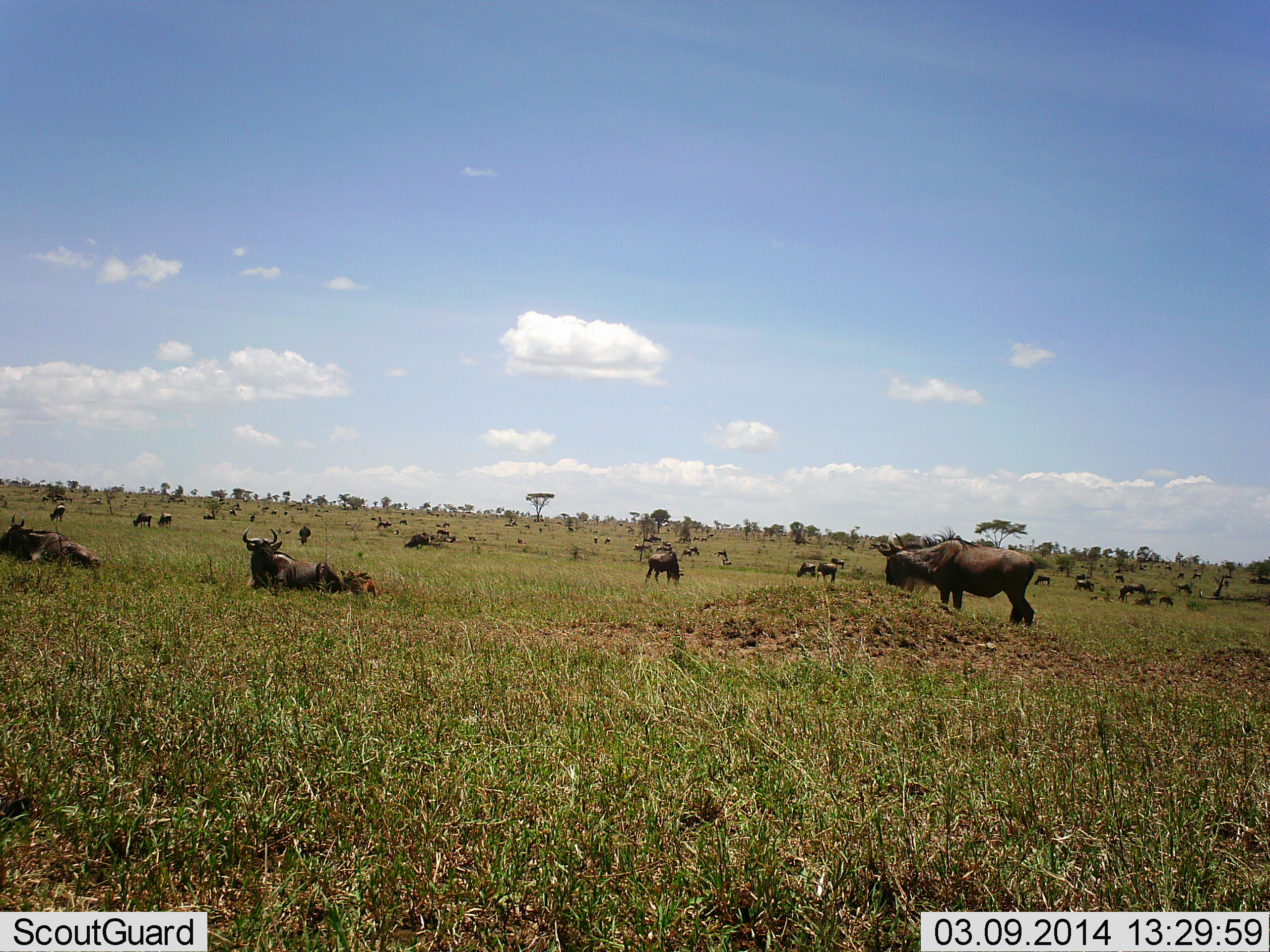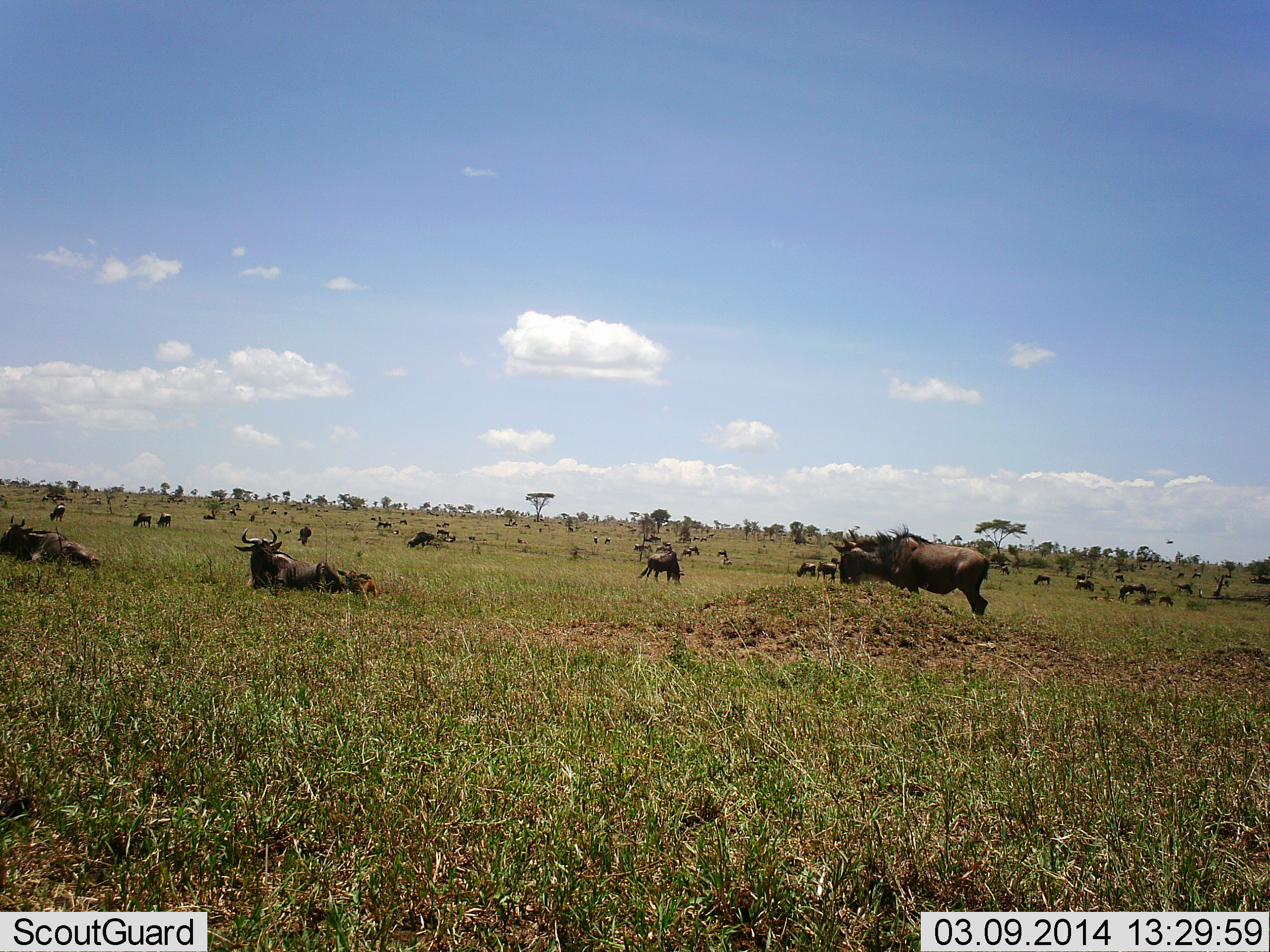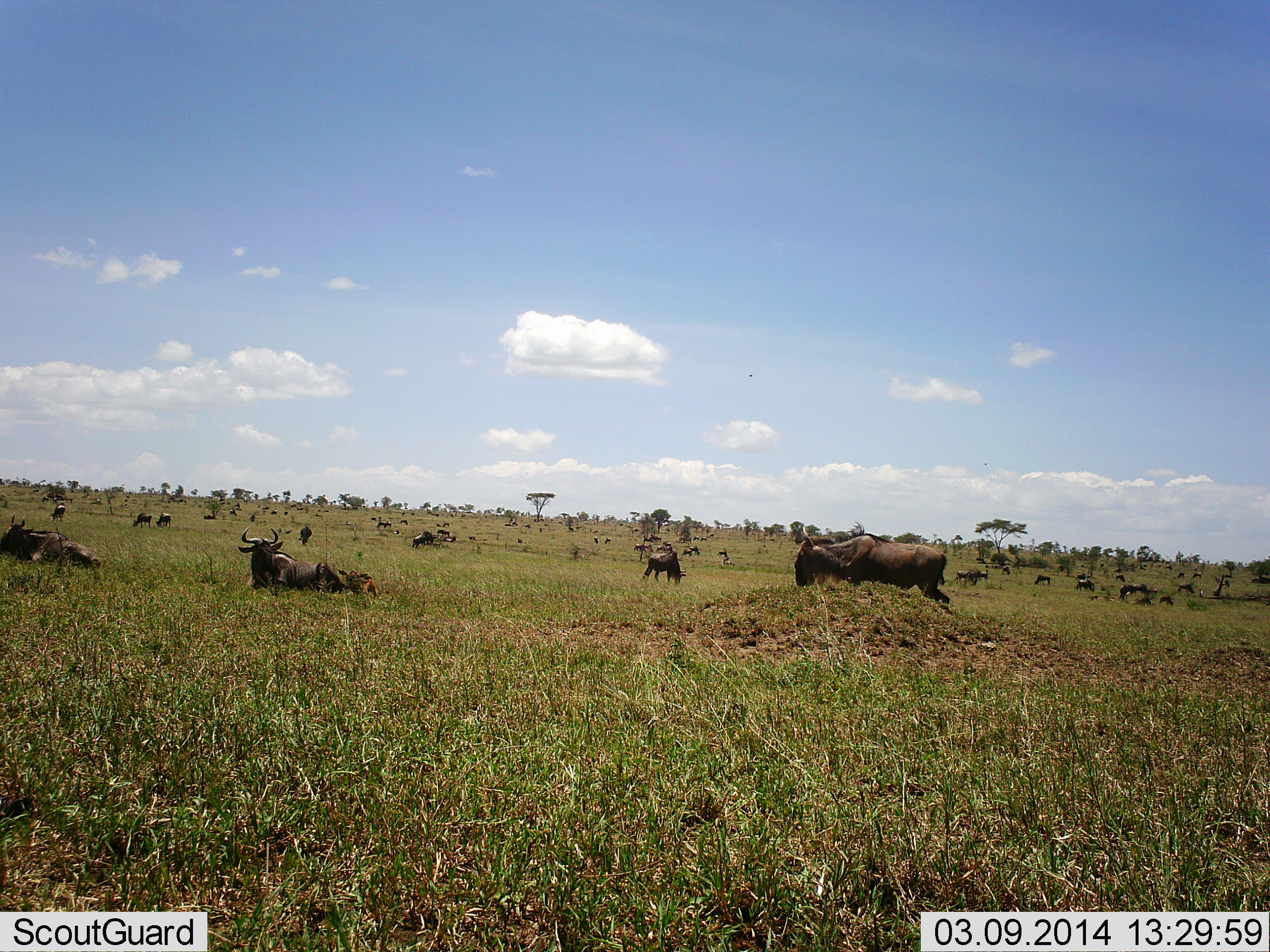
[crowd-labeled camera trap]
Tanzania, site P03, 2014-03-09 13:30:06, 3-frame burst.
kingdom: Animalia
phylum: Chordata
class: Mammalia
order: Artiodactyla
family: Bovidae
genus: Connochaetes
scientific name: Connochaetes taurinus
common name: blue wildebeest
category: wildebeest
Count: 11-50.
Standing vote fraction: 70%.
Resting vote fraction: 80%.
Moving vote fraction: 60%.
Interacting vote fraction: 0%.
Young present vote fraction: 10%.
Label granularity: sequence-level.